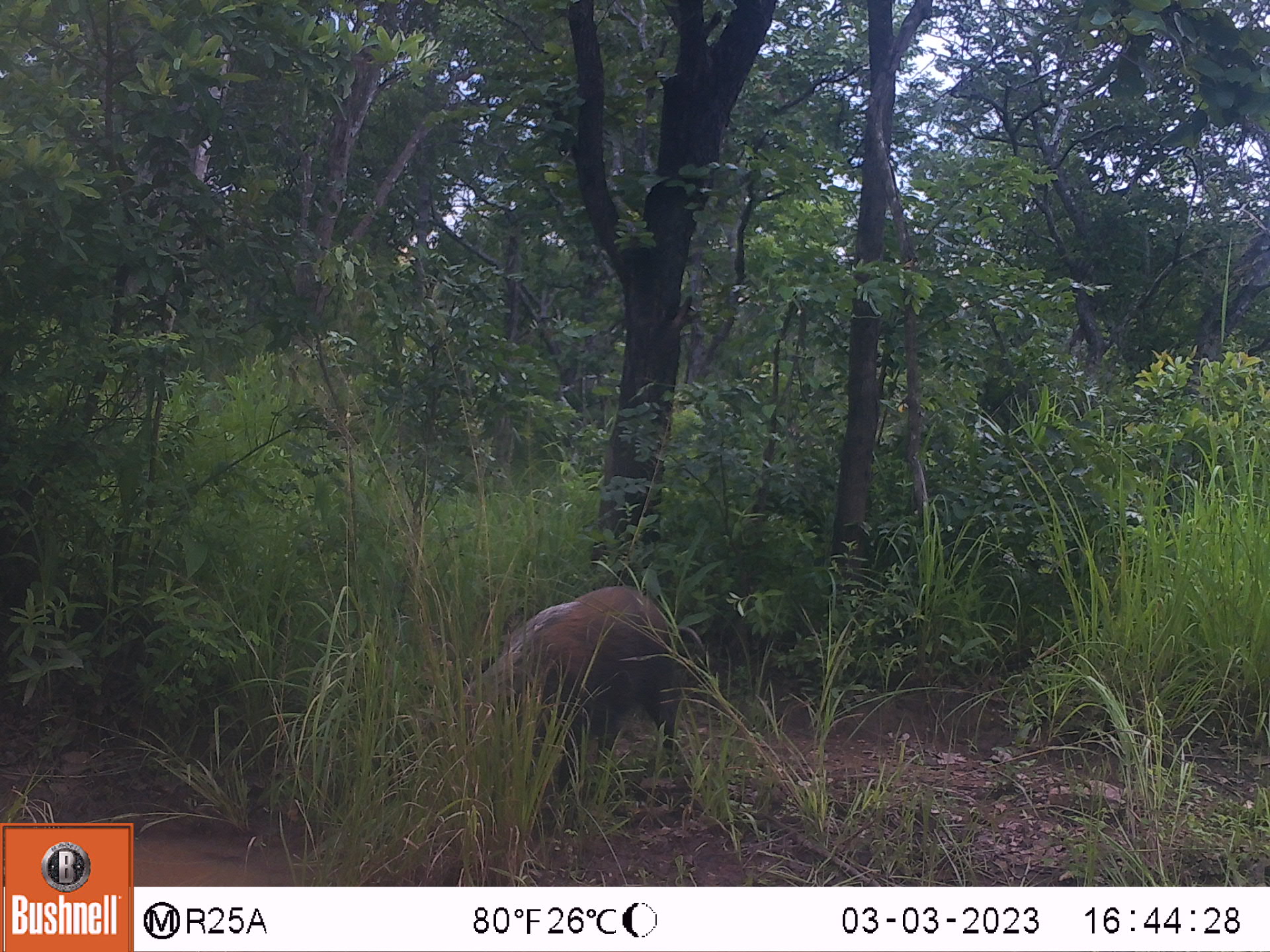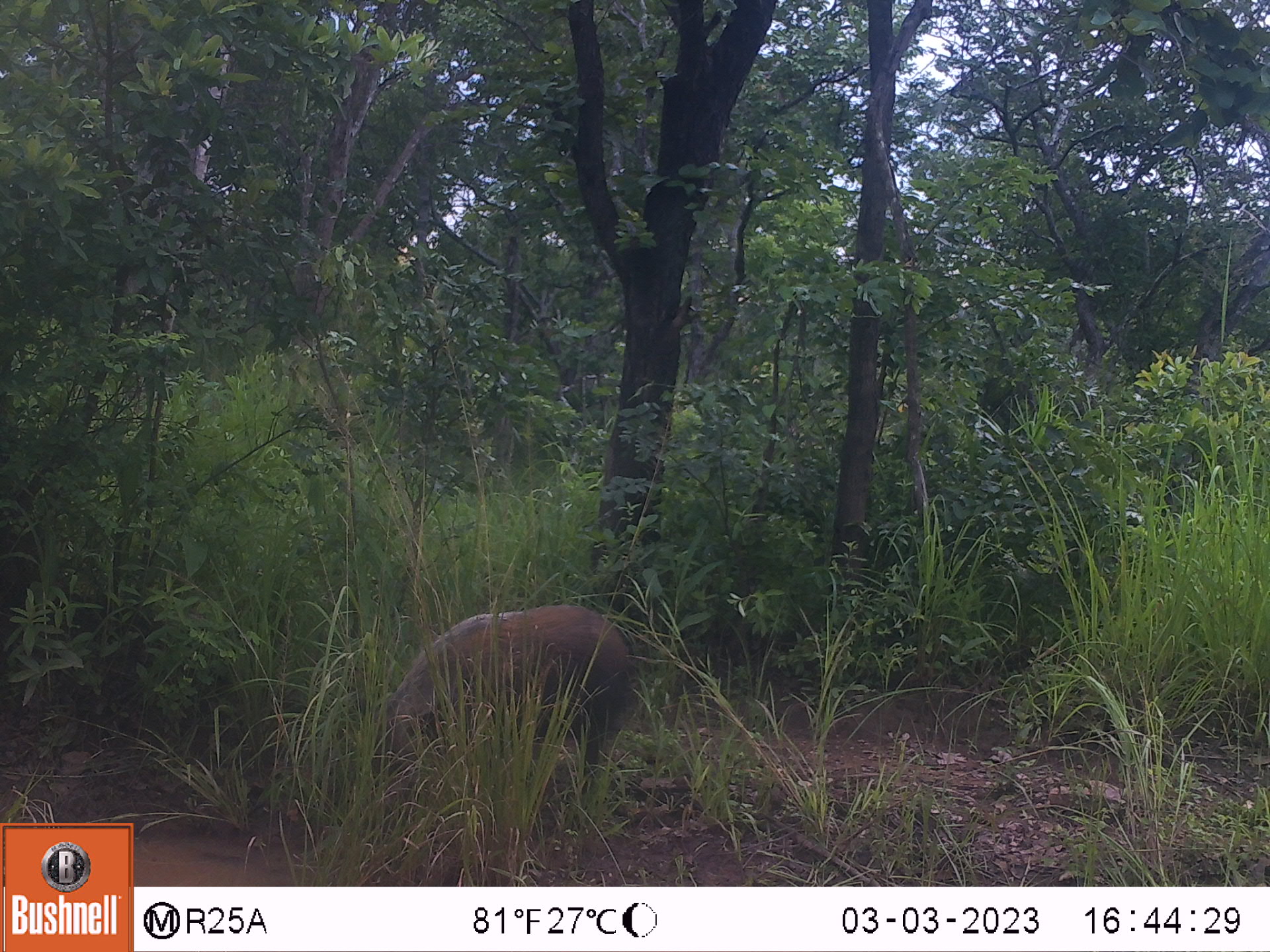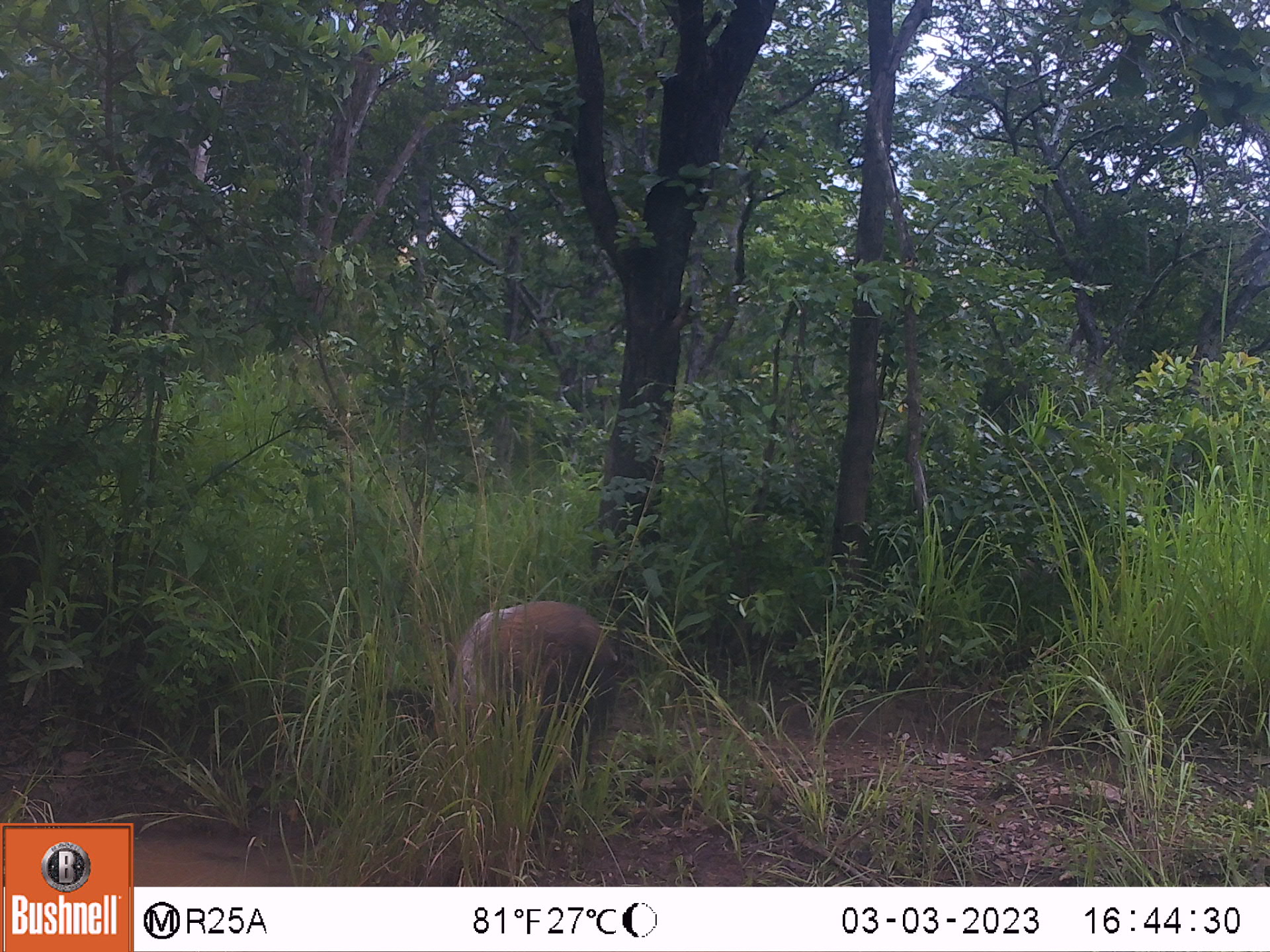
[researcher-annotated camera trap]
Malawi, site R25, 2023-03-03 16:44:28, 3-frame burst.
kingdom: Animalia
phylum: Chordata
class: Mammalia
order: Artiodactyla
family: Suidae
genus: Potamochoerus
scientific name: Potamochoerus larvatus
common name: bushpig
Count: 1.